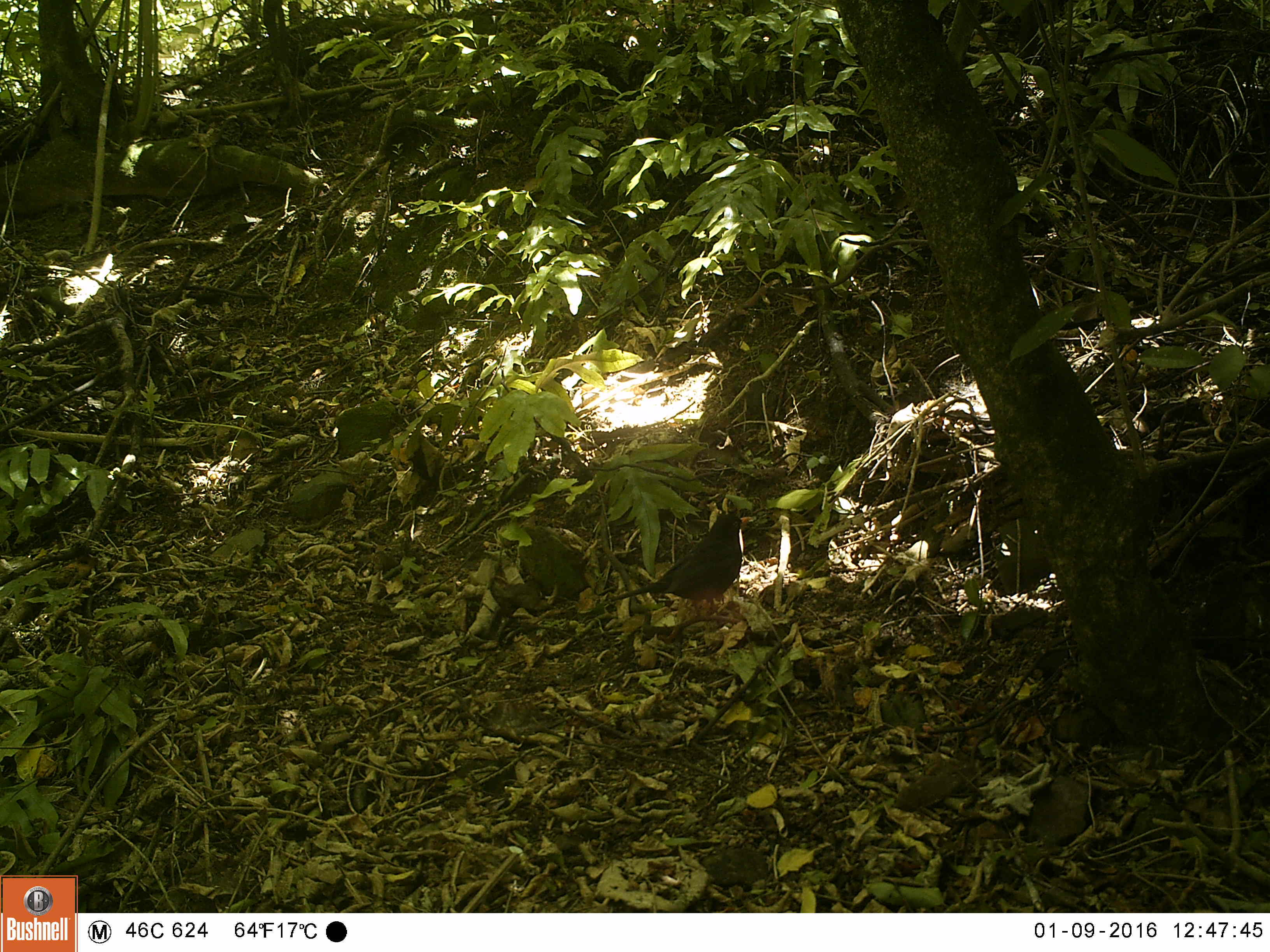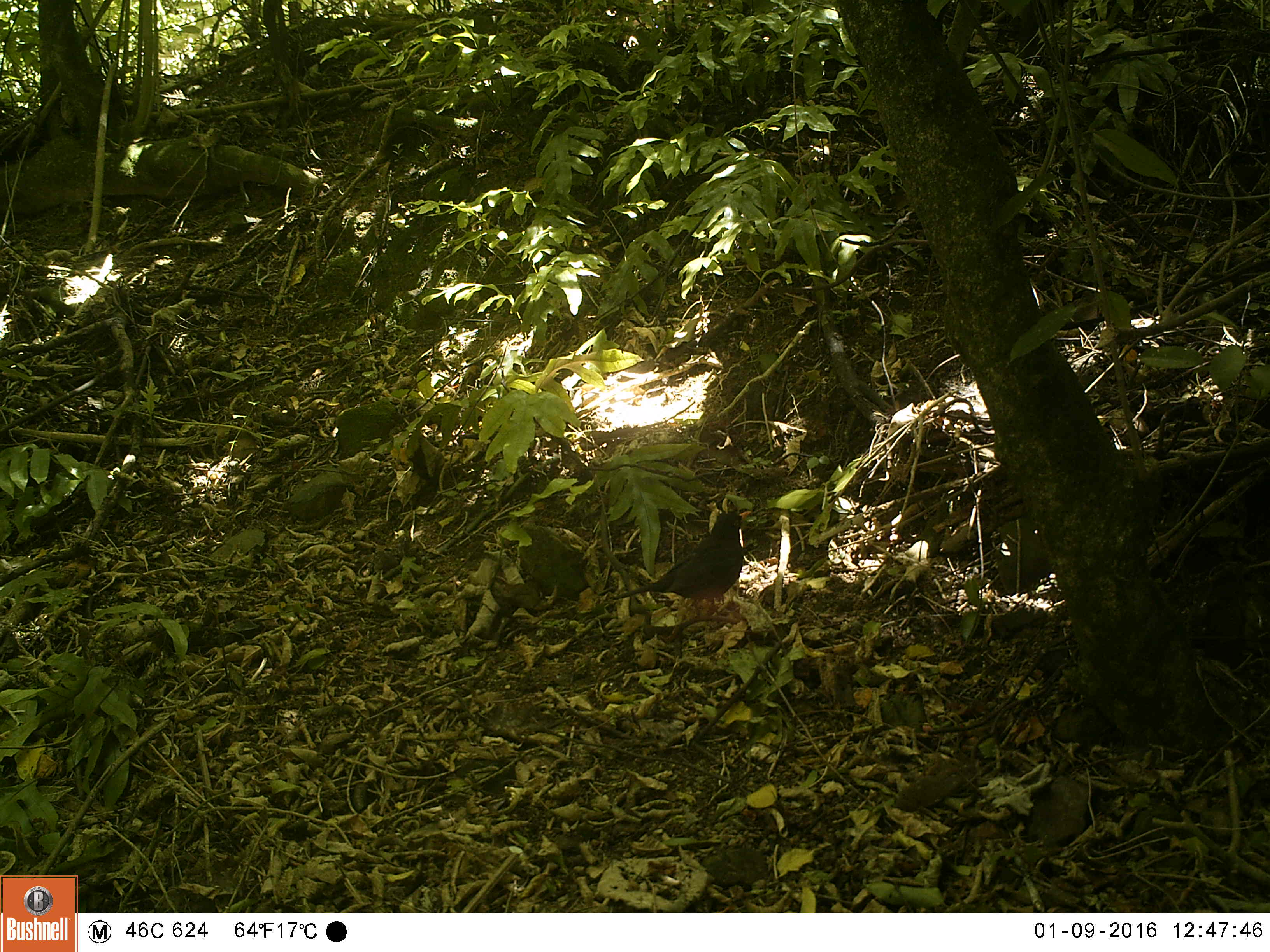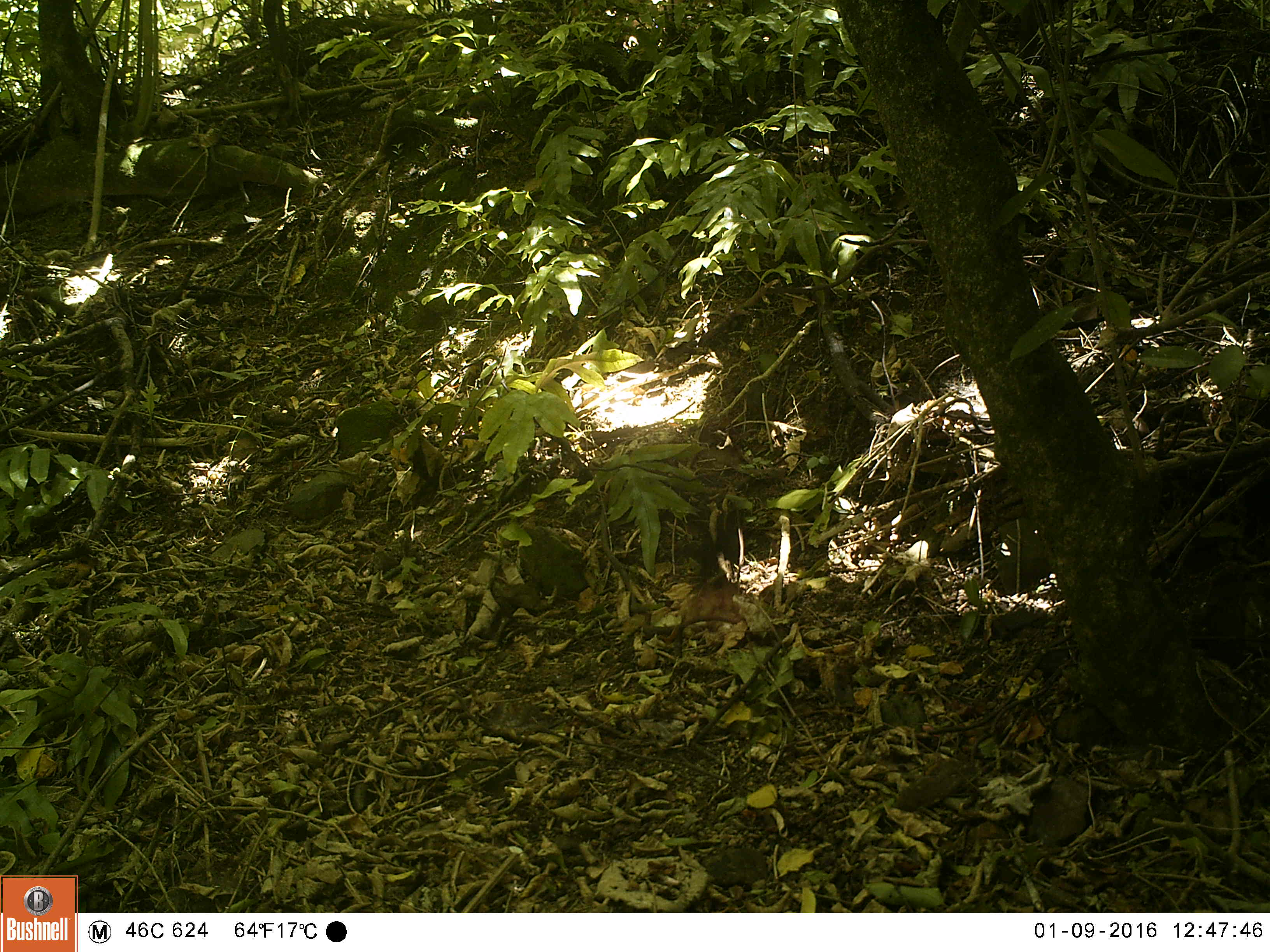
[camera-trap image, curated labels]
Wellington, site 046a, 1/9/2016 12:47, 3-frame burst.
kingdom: Animalia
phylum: Chordata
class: Aves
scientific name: Aves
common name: bird